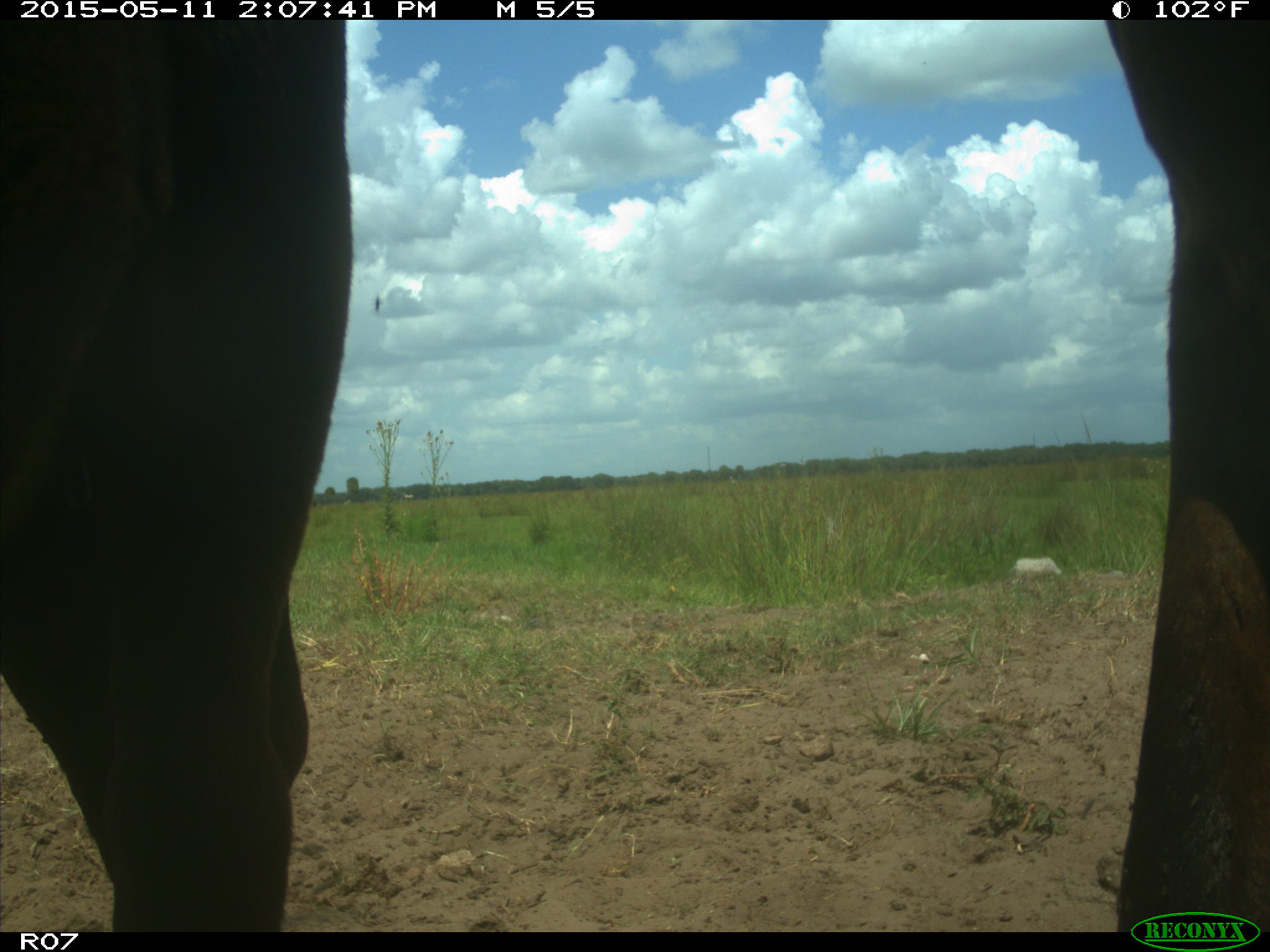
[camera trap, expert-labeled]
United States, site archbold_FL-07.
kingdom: Animalia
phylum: Chordata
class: Mammalia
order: Artiodactyla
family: Bovidae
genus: Bos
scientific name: Bos taurus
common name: domestic cow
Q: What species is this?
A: Bos taurus (domestic cow).